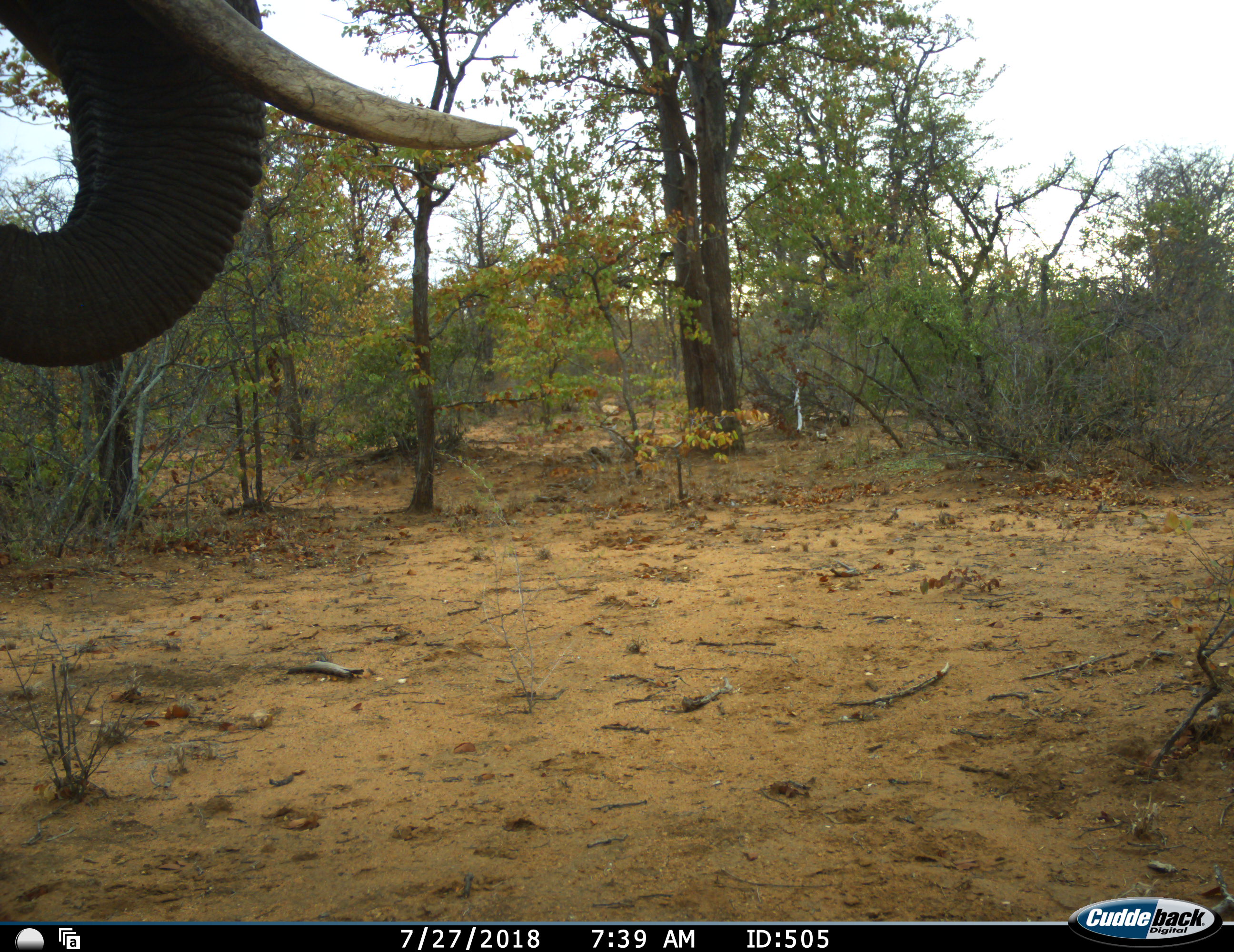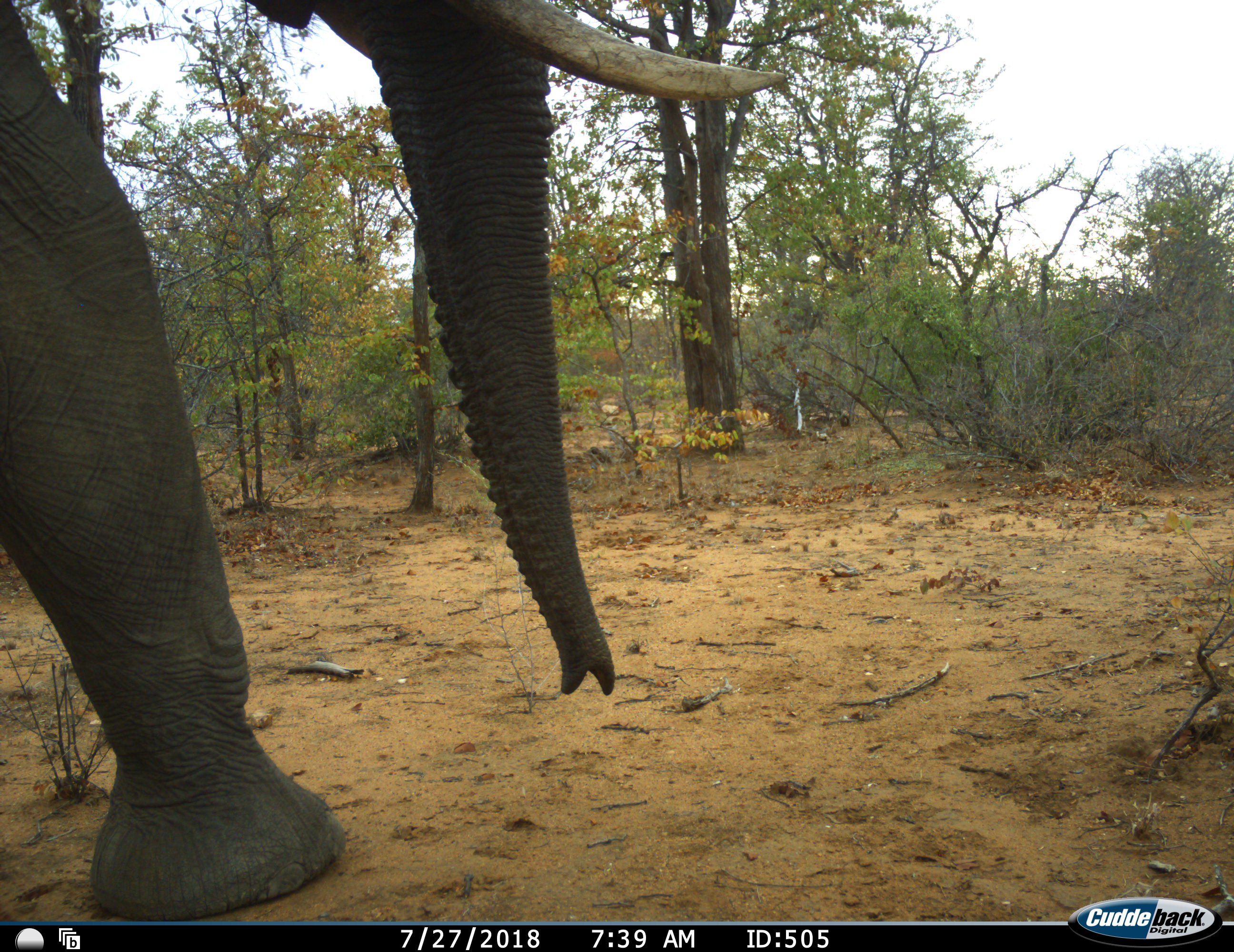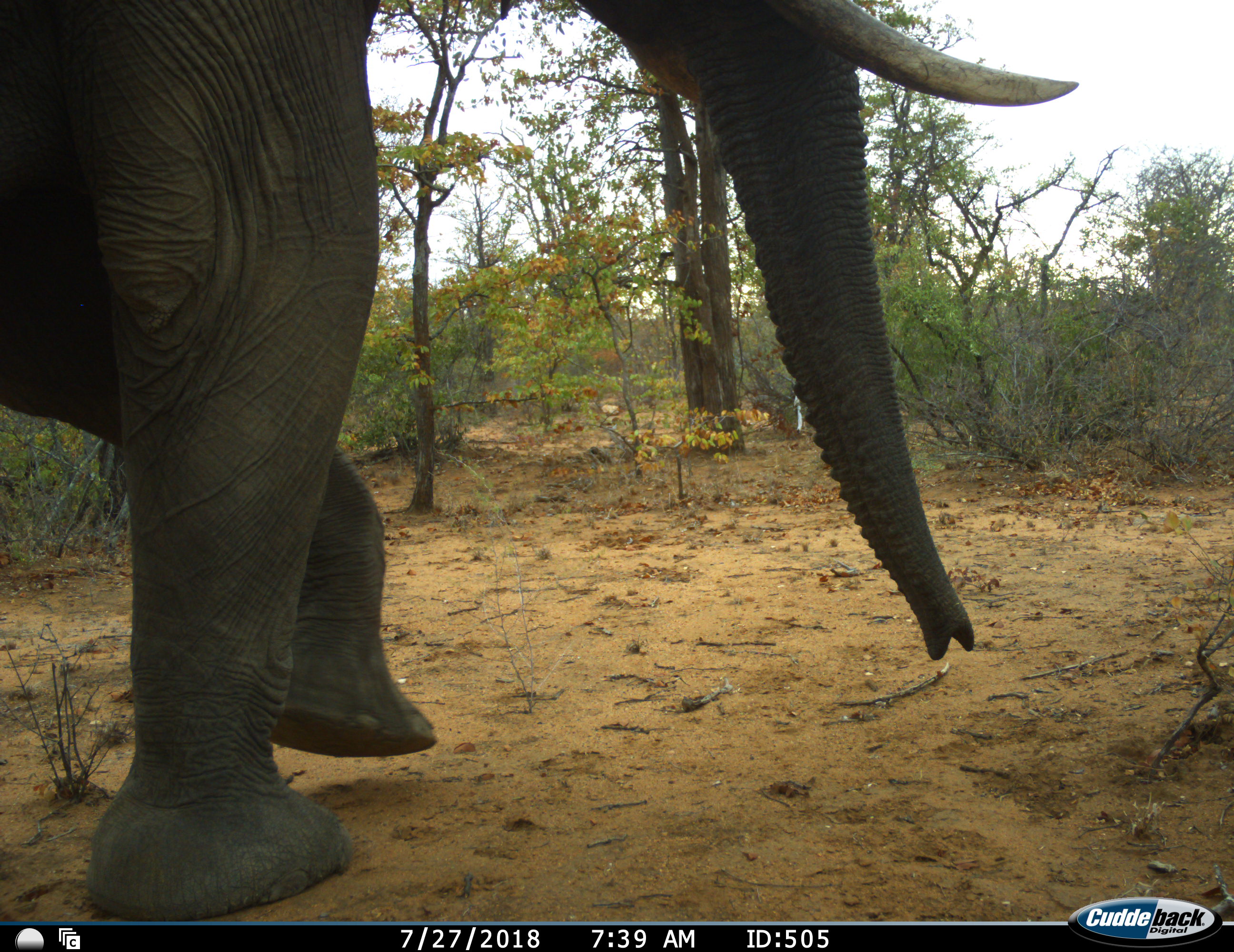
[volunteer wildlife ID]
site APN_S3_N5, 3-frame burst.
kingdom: Animalia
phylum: Chordata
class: Mammalia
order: Proboscidea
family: Elephantidae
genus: Loxodonta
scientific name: Loxodonta africana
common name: african bush elephant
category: elephant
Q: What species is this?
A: Elephant (african bush elephant) (Loxodonta africana).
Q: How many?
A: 1.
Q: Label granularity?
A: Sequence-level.